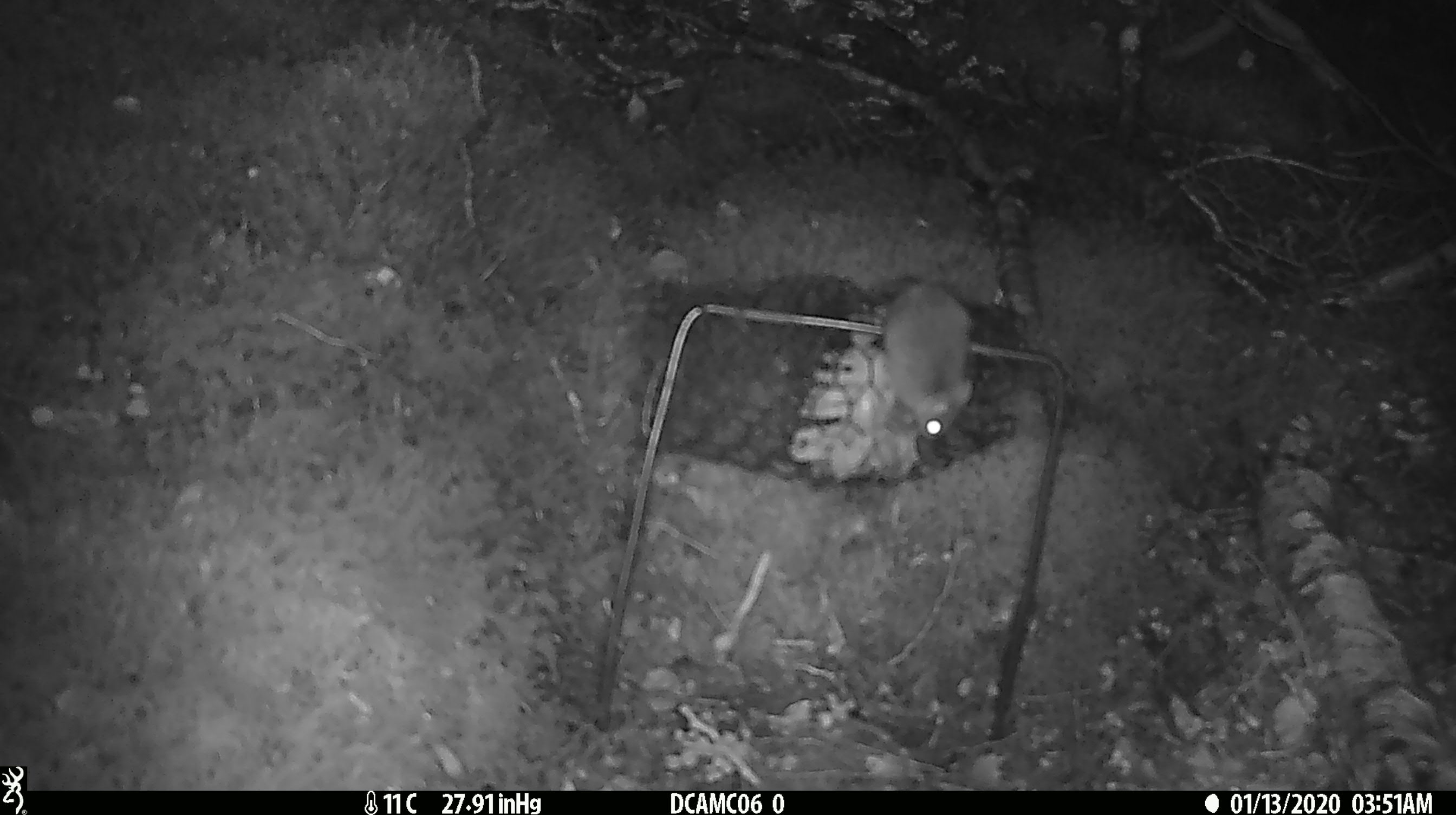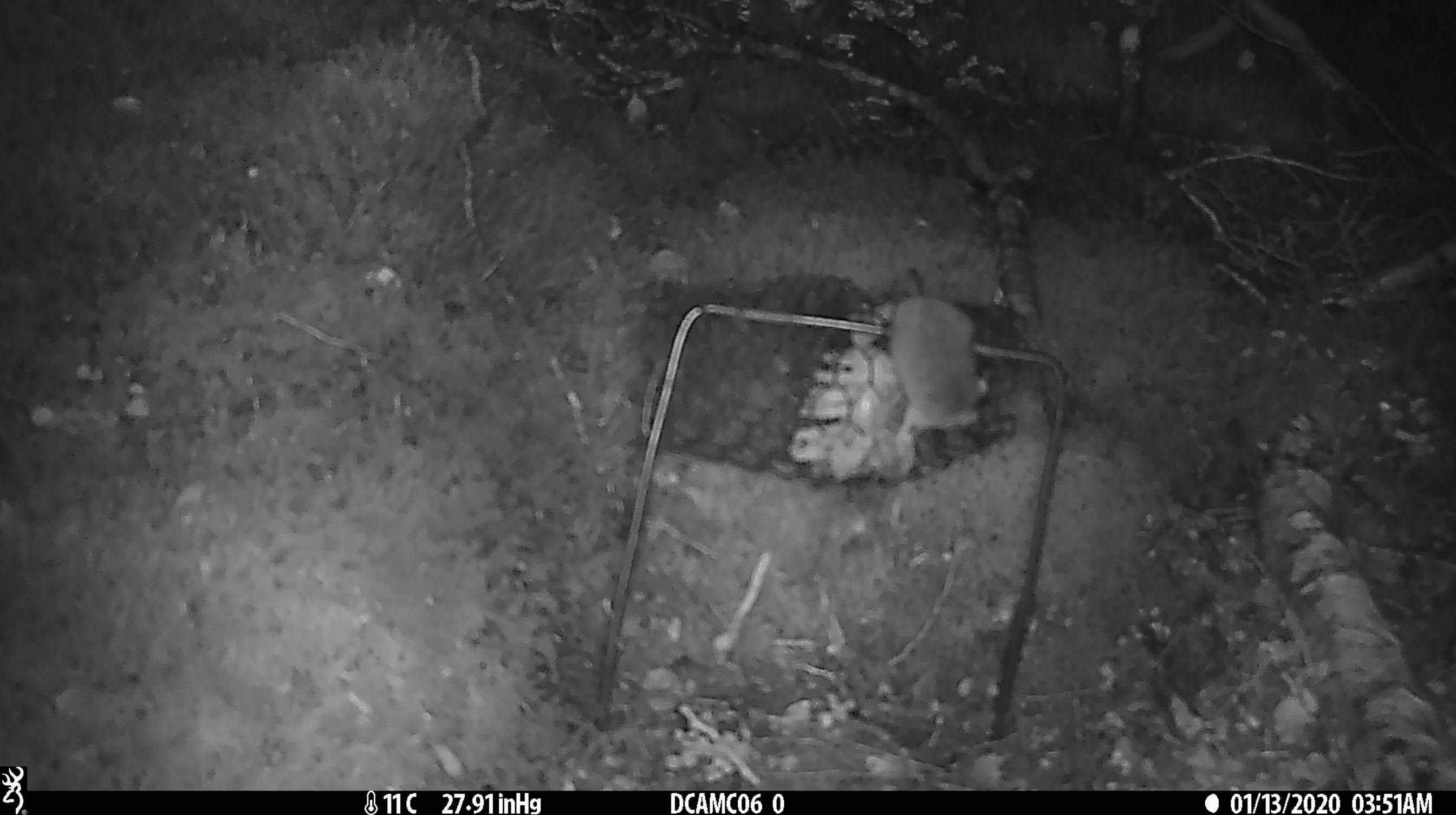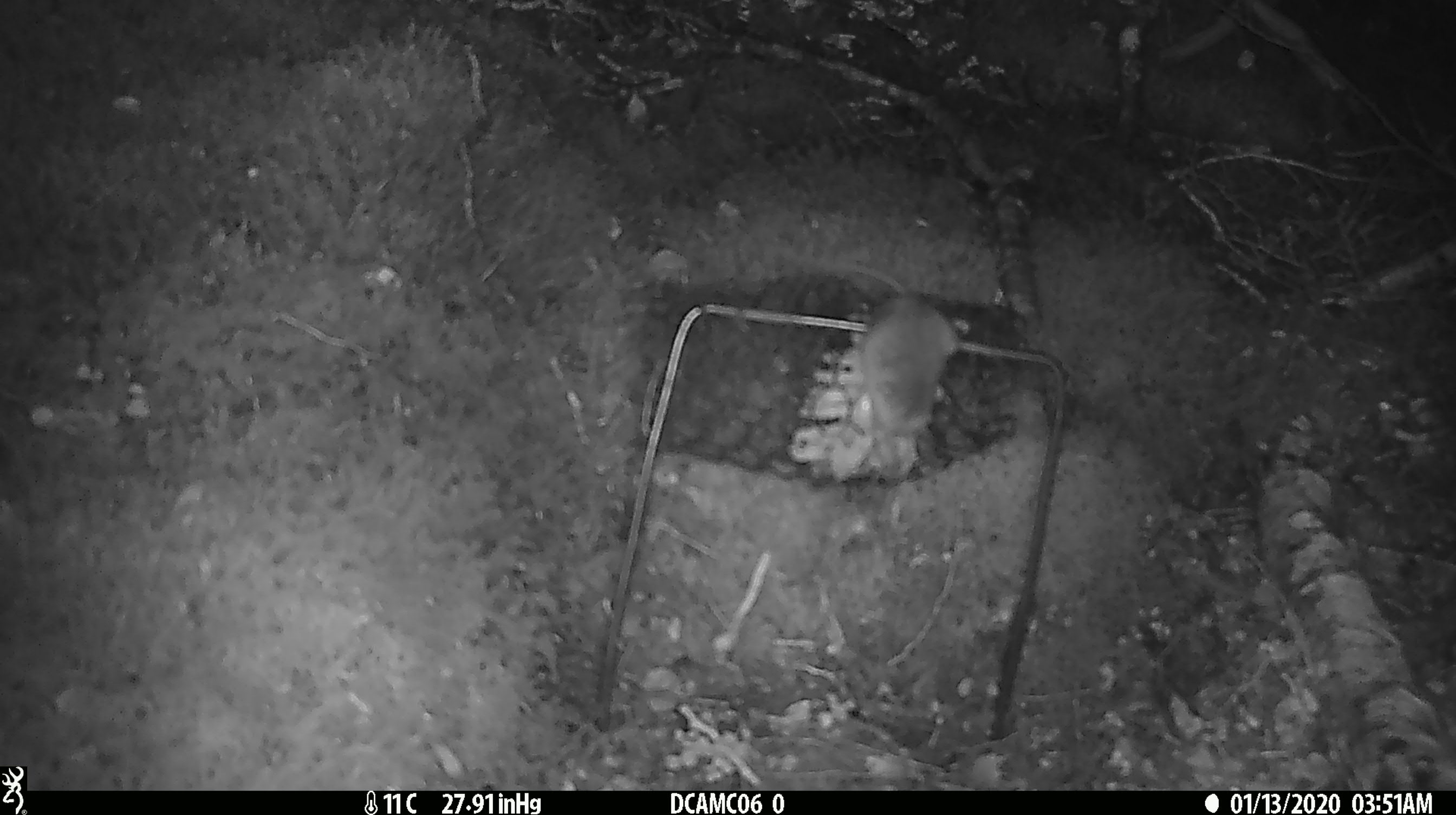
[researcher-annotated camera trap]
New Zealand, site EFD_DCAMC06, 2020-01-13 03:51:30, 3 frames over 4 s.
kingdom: Animalia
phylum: Chordata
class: Mammalia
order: Rodentia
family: Muridae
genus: Mus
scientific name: Mus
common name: mouse